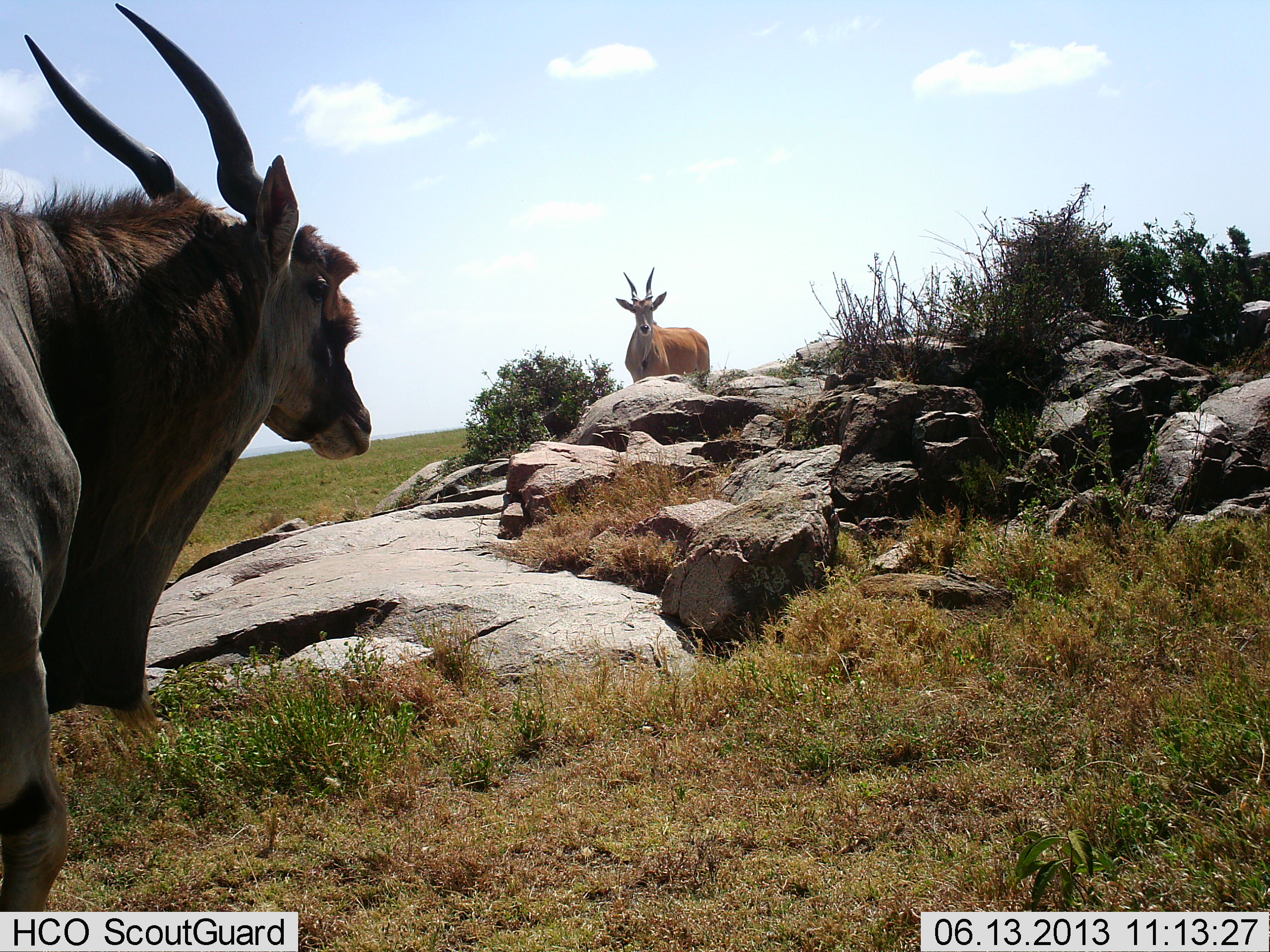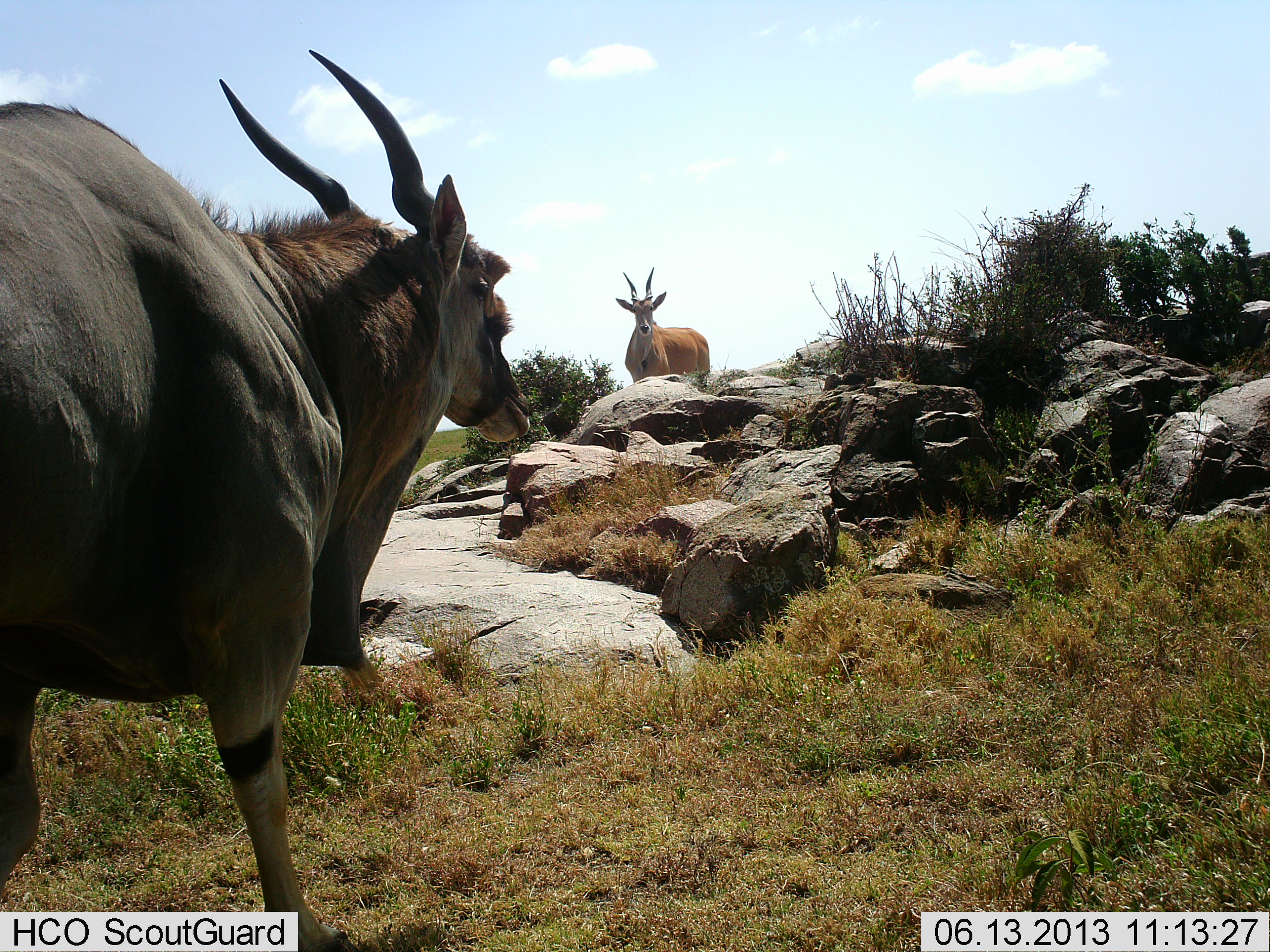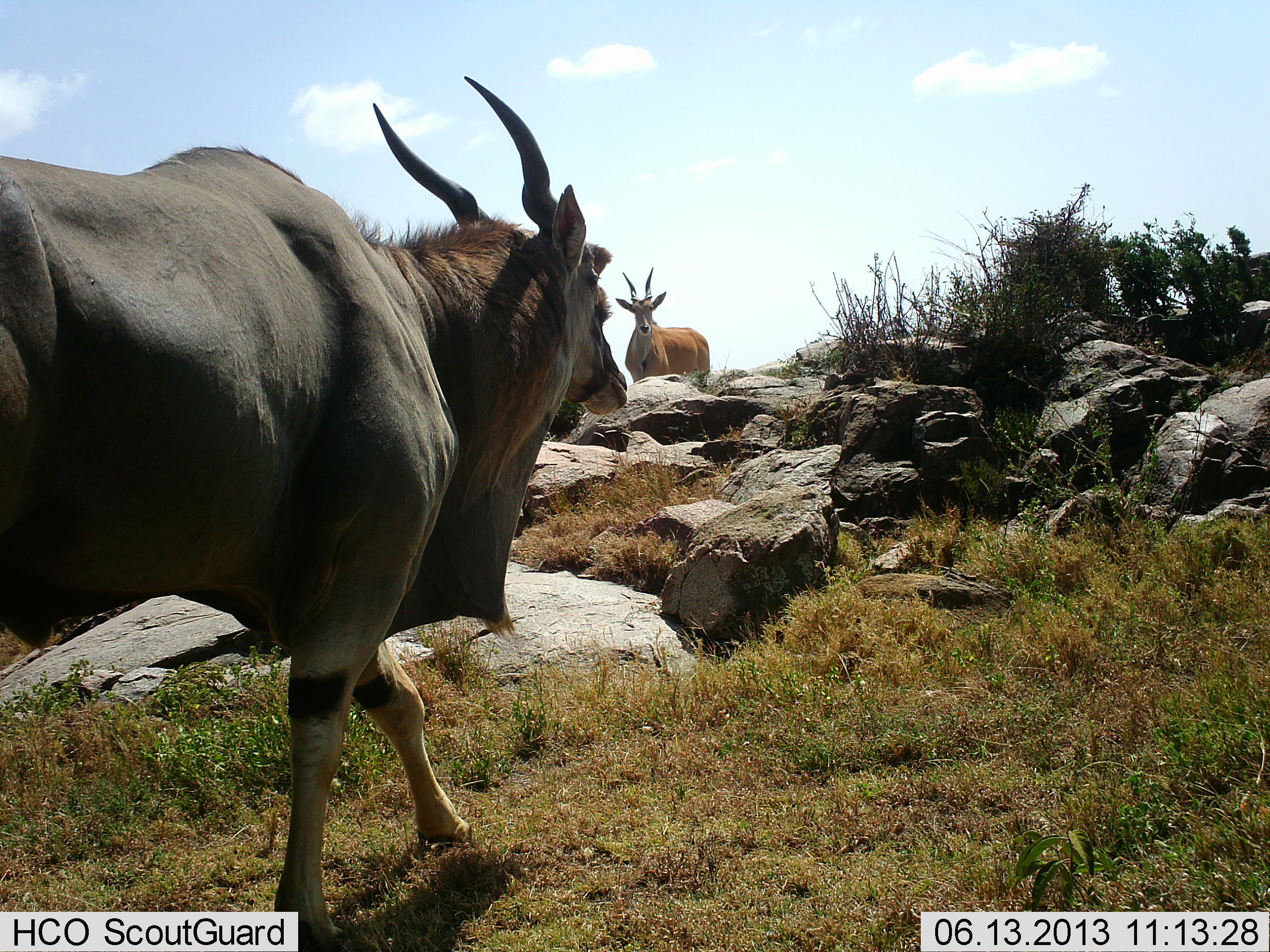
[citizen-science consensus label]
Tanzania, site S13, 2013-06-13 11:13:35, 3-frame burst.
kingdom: Animalia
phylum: Chordata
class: Mammalia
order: Artiodactyla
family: Bovidae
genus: Tragelaphus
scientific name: Tragelaphus oryx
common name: eland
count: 2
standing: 100%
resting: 0%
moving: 81%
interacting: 0%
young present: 0%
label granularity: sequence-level